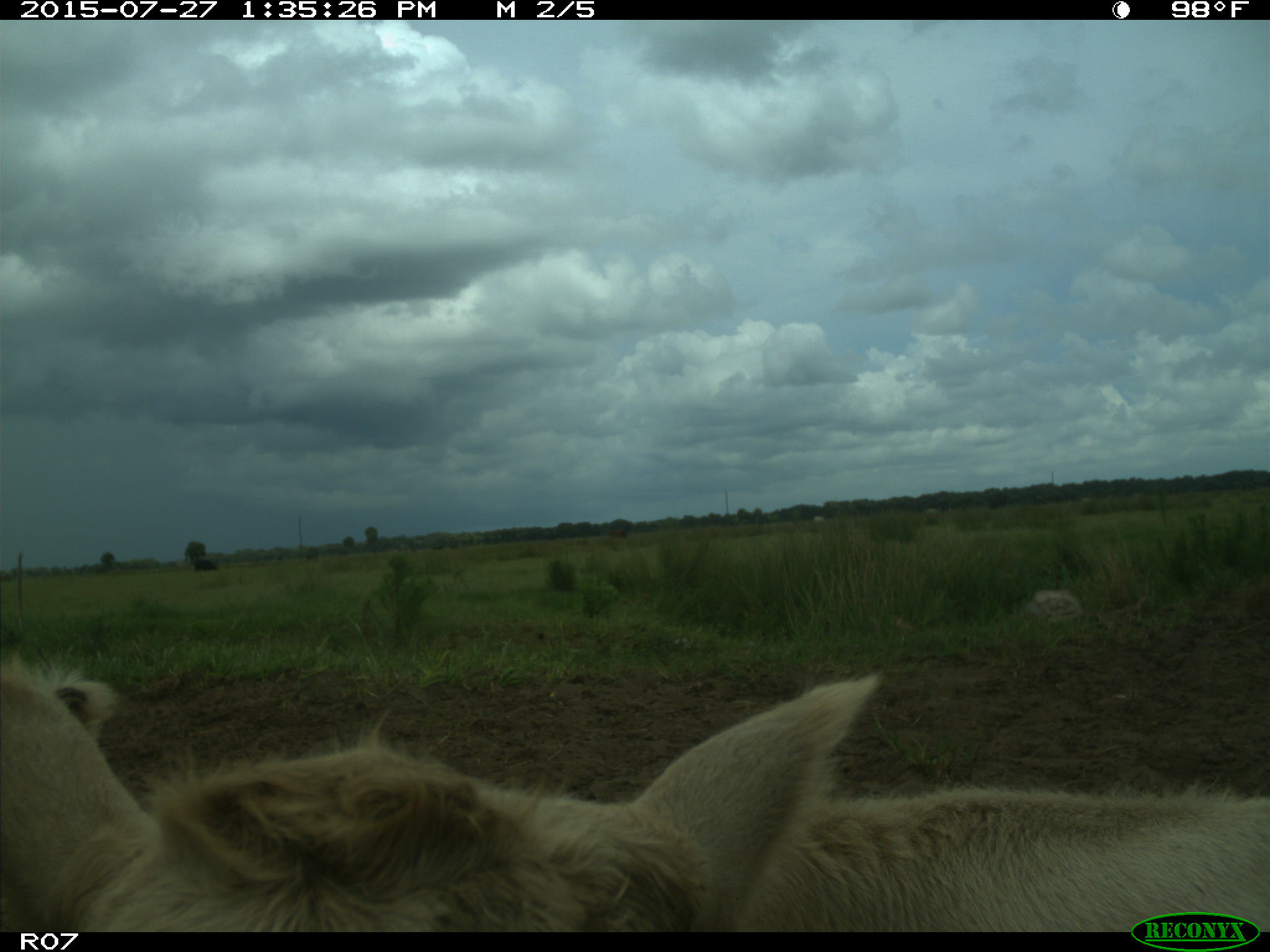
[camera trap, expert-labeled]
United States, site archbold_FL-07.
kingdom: Animalia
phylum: Chordata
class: Mammalia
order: Artiodactyla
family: Bovidae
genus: Bos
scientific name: Bos taurus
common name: domestic cow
Bos taurus (domestic cow).